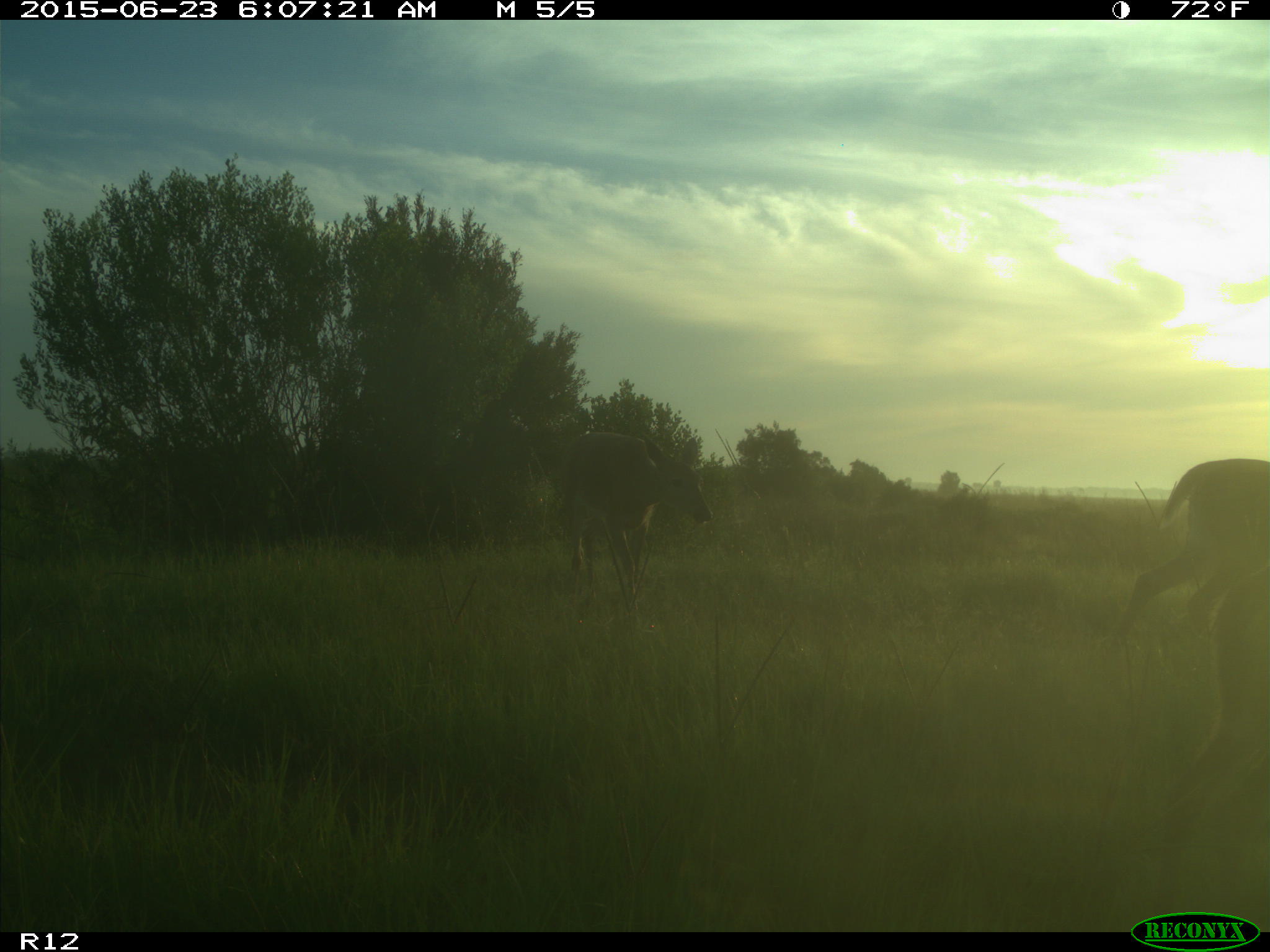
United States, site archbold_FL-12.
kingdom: Animalia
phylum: Chordata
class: Mammalia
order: Artiodactyla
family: Cervidae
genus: Odocoileus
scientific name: Odocoileus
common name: deer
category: unidentified deer